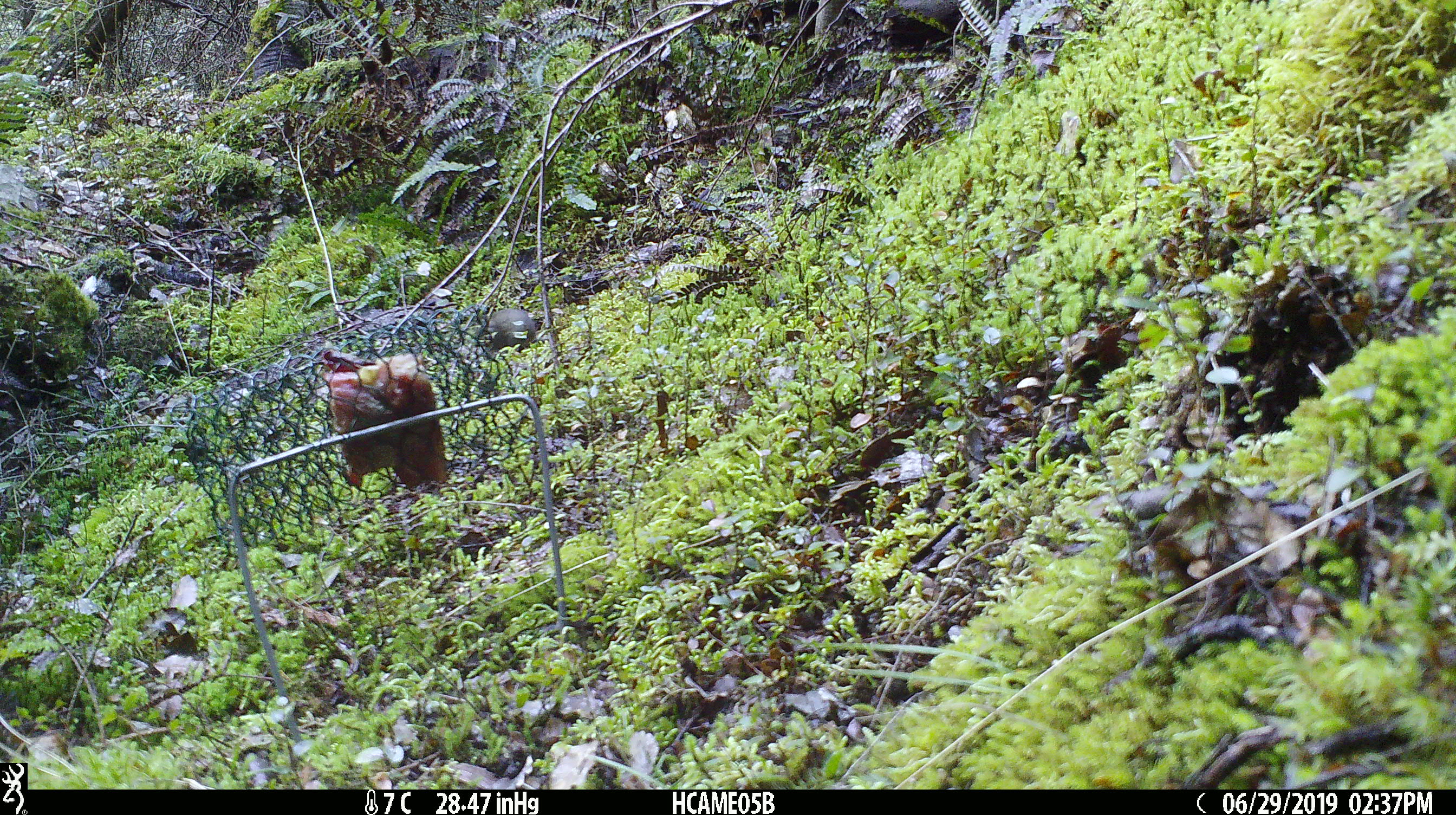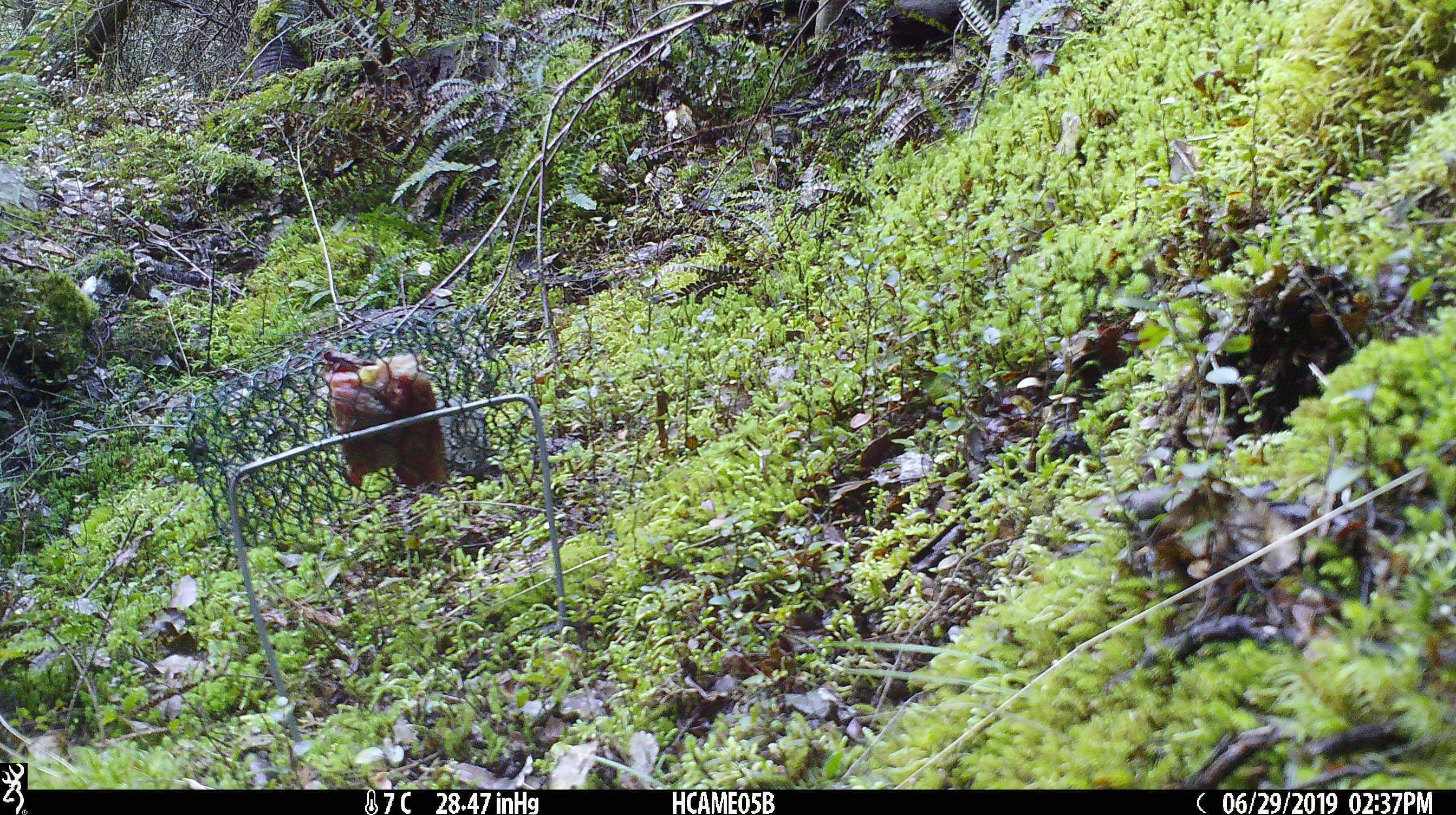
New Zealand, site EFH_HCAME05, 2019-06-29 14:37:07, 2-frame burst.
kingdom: Animalia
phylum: Chordata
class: Mammalia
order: Rodentia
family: Muridae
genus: Mus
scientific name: Mus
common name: mouse